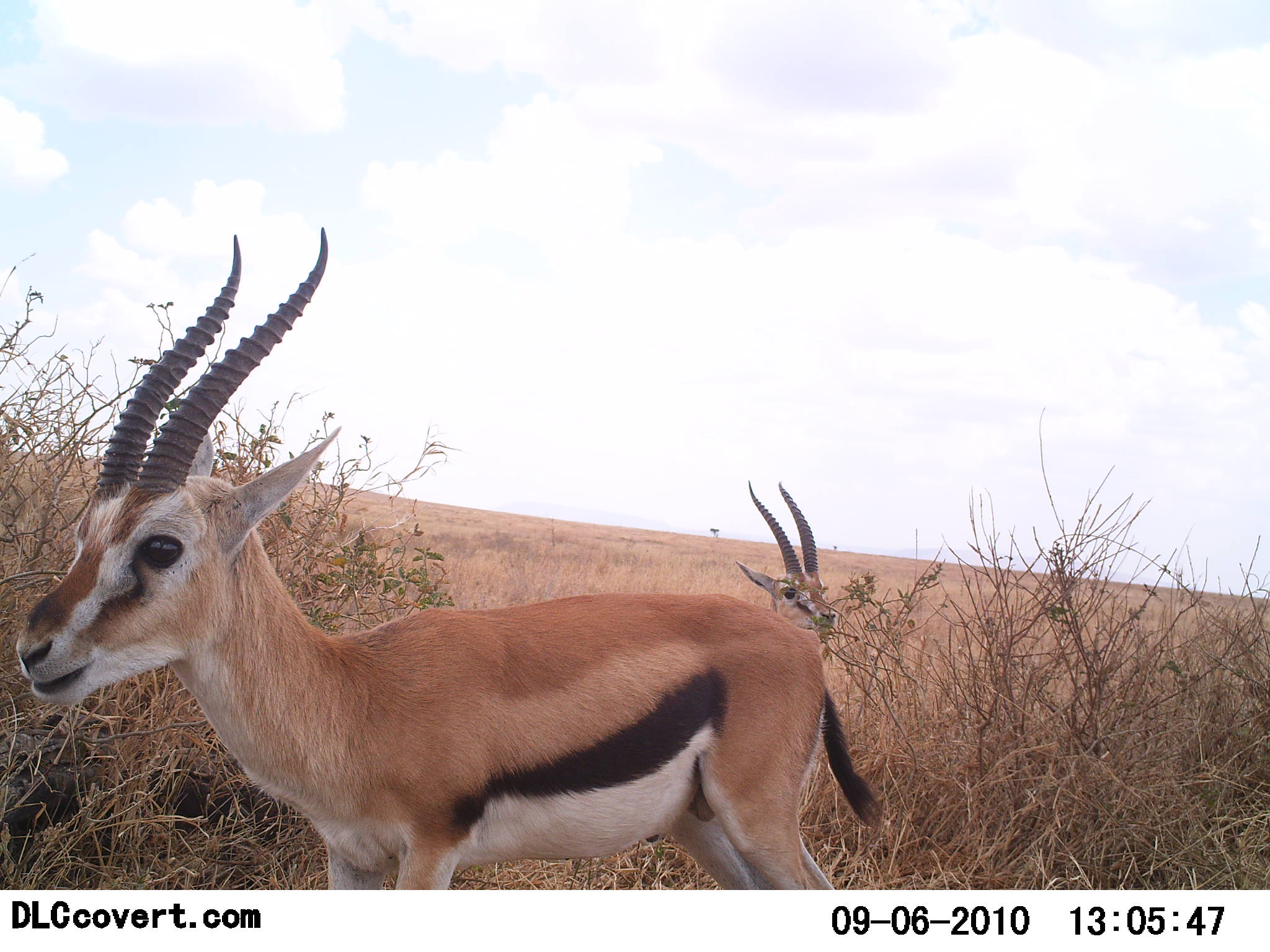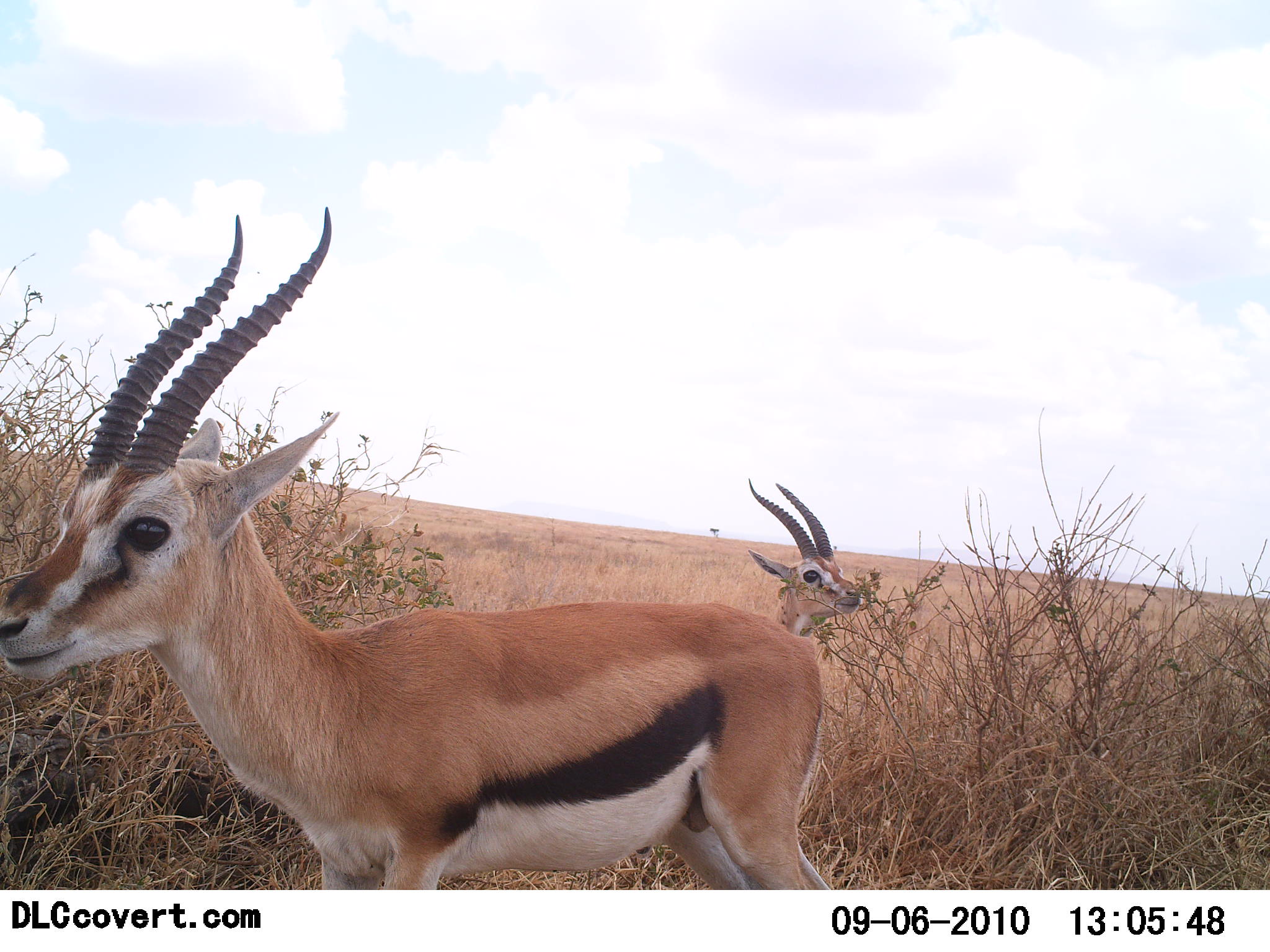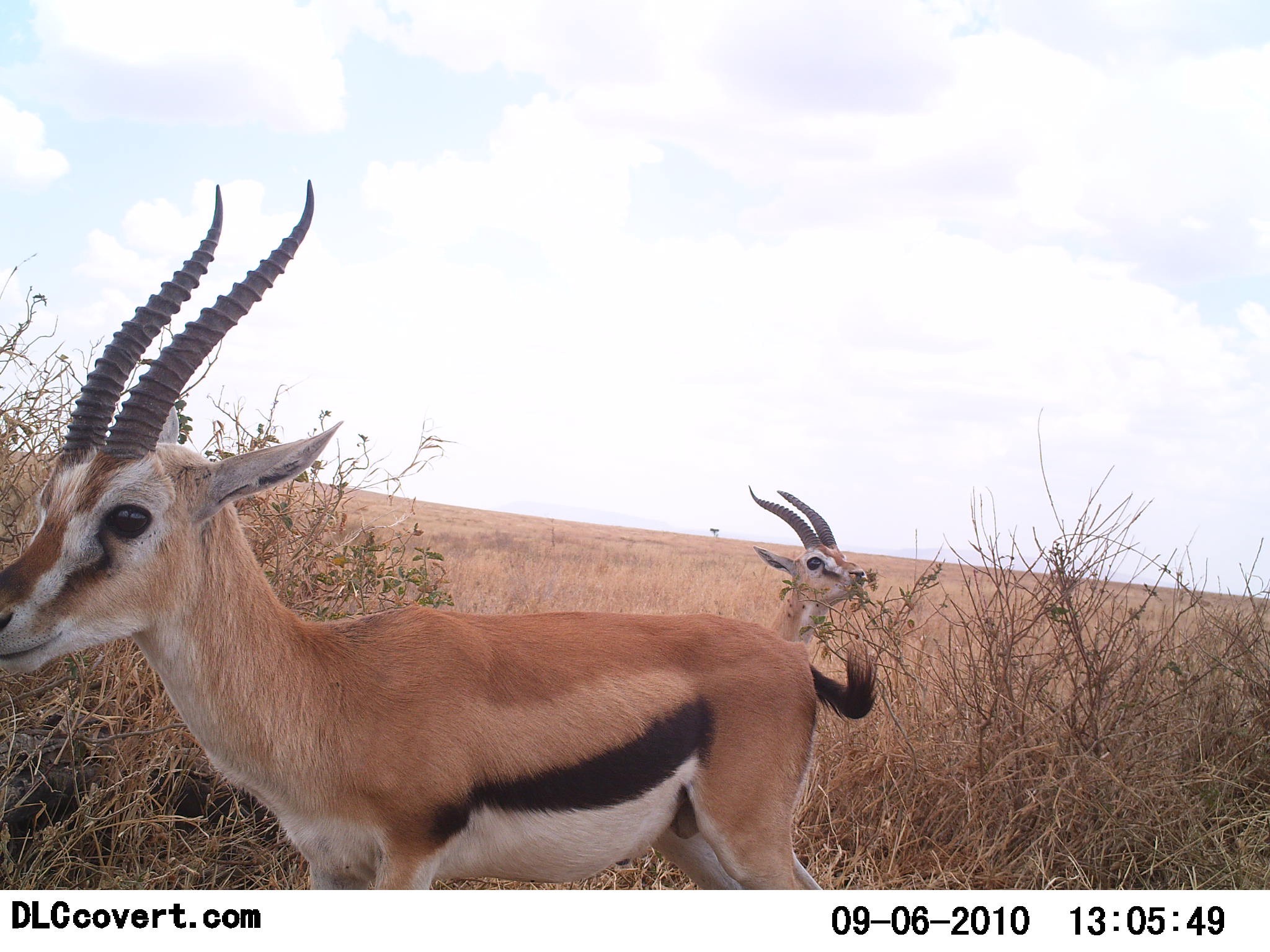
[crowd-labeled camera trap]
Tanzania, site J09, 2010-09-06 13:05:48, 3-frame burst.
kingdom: Animalia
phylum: Chordata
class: Mammalia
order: Artiodactyla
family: Bovidae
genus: Eudorcas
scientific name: Eudorcas thomsonii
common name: thomson's gazelle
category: gazellethomsons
Gazellethomsons (thomson's gazelle) (Eudorcas thomsonii), count 2. Behavior (volunteer vote fractions): standing 75%, resting 6%, moving 0%, interacting 0%. Young present (vote fraction): 0%. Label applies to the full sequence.